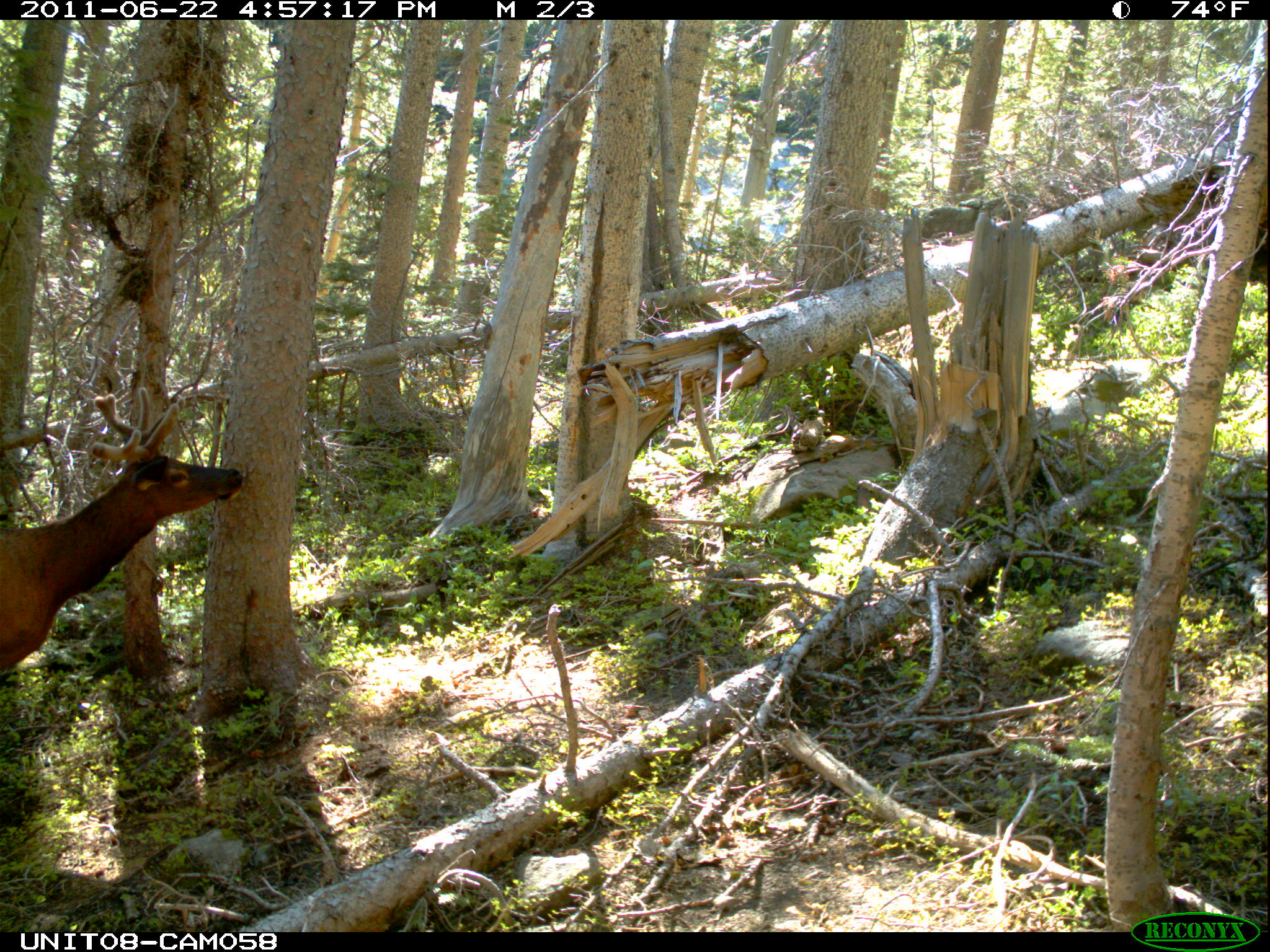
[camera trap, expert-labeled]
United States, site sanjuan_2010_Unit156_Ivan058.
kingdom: Animalia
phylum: Chordata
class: Mammalia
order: Artiodactyla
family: Cervidae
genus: Cervus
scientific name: Cervus elaphus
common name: red deer